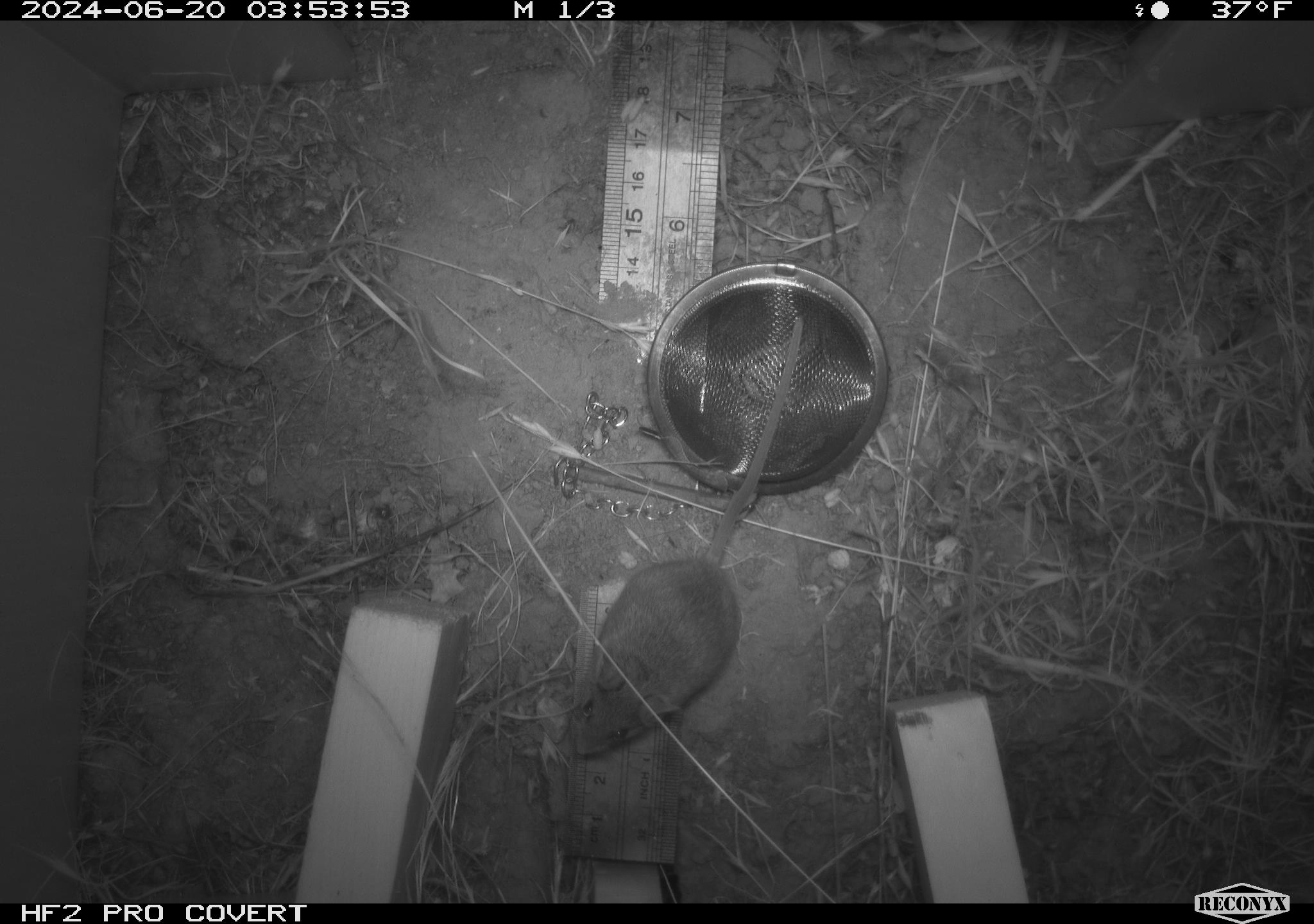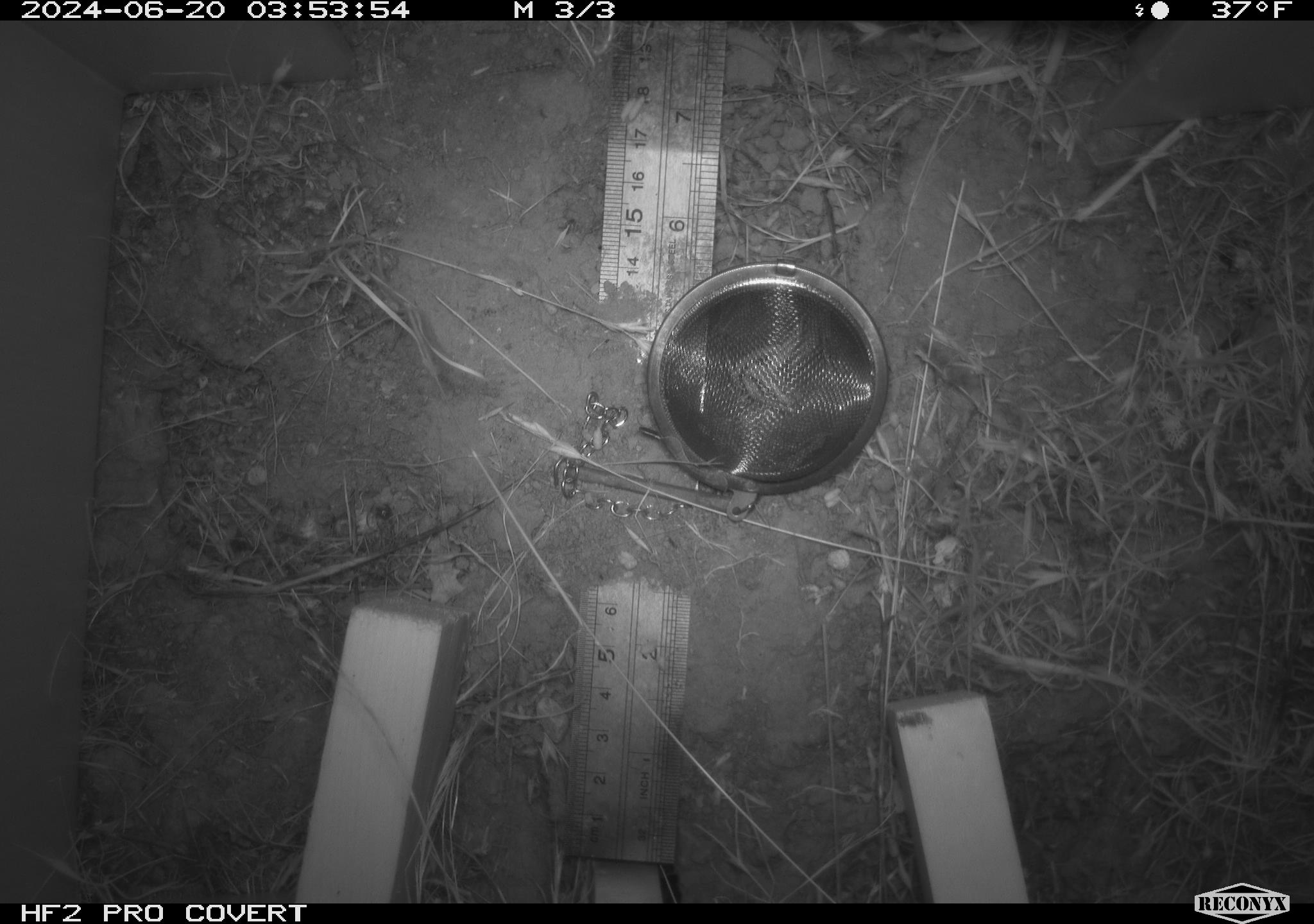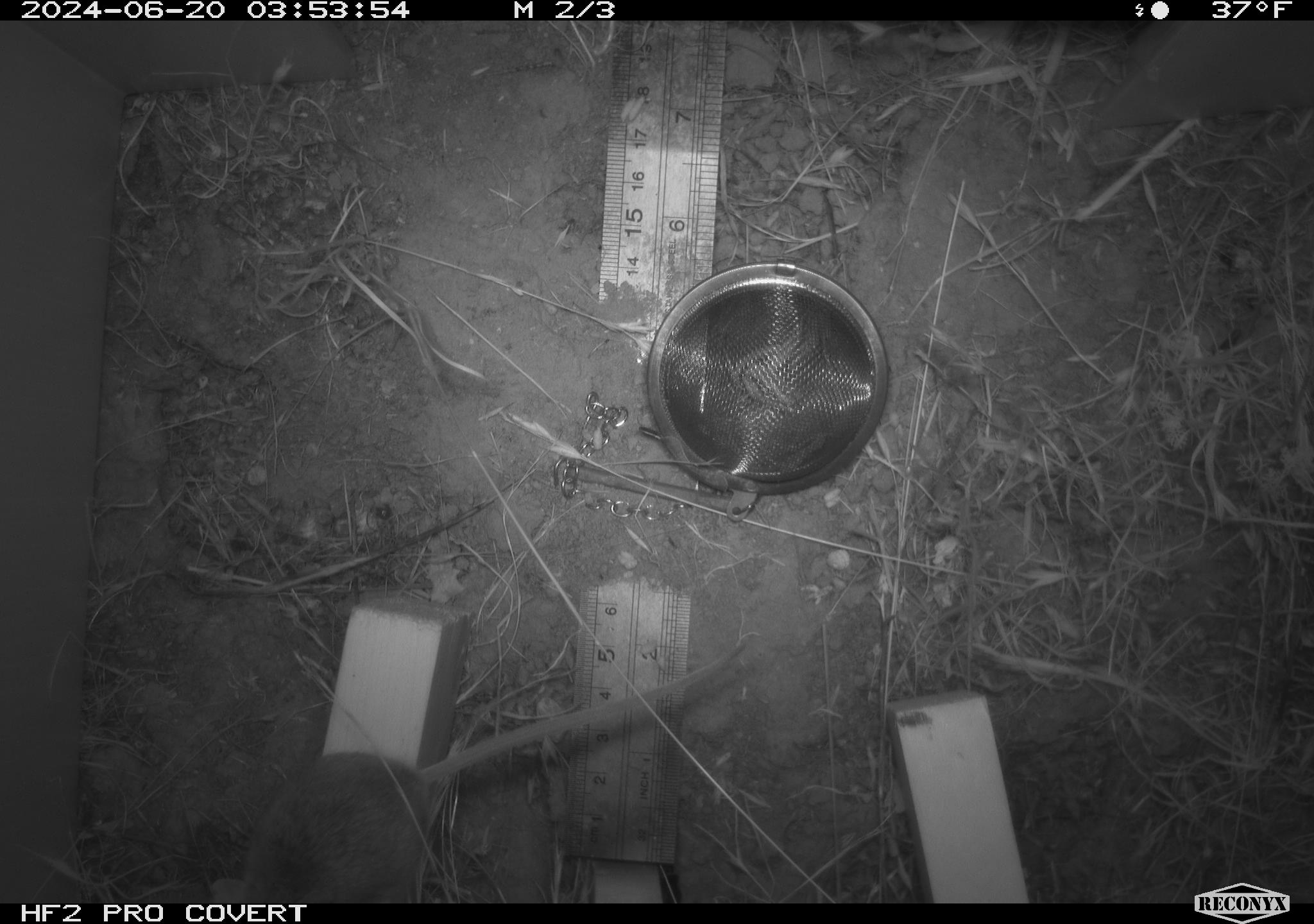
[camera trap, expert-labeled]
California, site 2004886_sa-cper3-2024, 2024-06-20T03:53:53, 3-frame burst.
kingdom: Animalia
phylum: Chordata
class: Mammalia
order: Rodentia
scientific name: Rodentia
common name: rodent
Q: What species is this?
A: Rodent (Rodentia).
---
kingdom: Animalia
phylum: Chordata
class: Mammalia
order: Rodentia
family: Heteromyidae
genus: Dipodomys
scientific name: Dipodomys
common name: kangaroo rats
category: dipodomys species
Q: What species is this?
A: Dipodomys species (kangaroo rats) (Dipodomys).